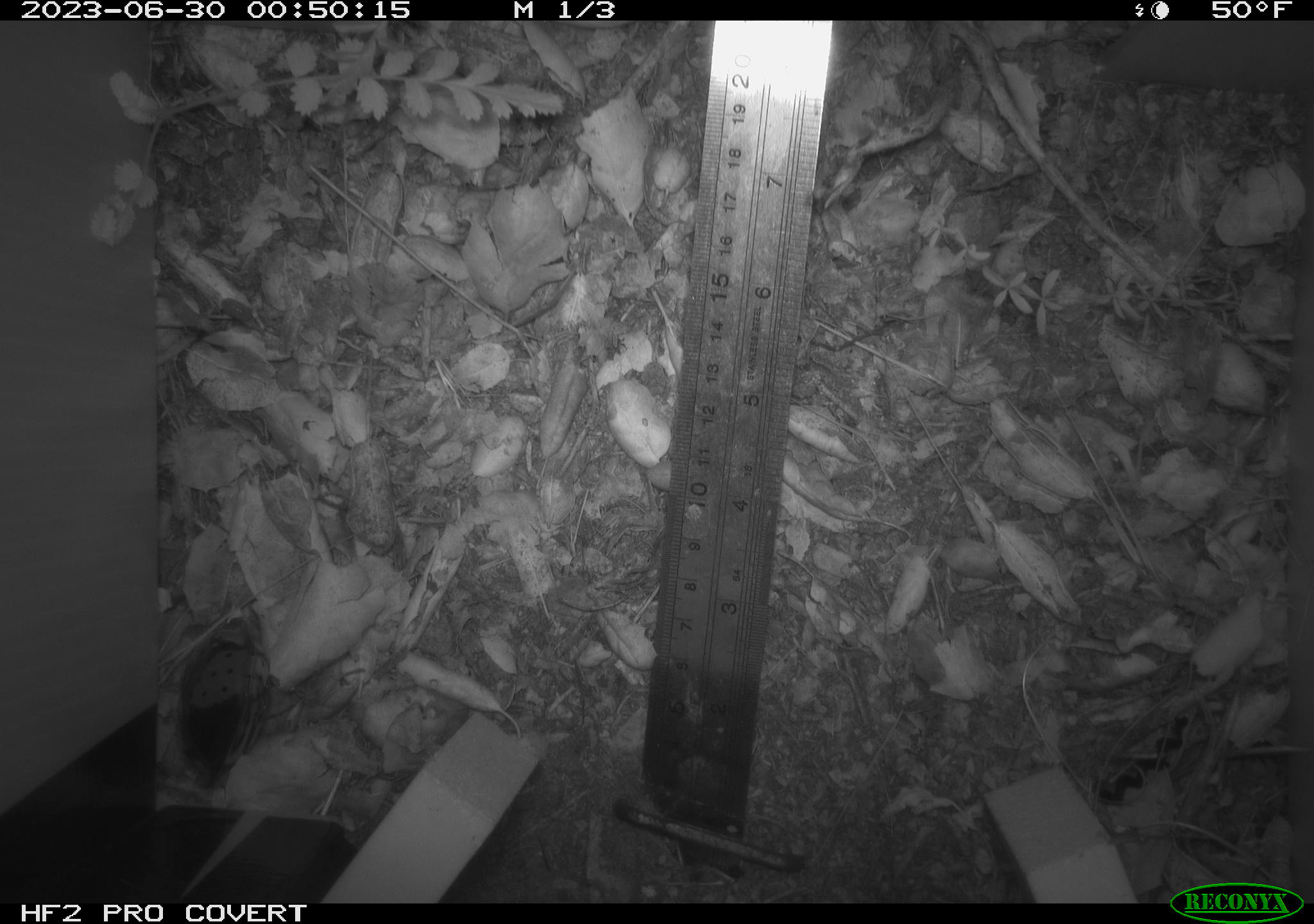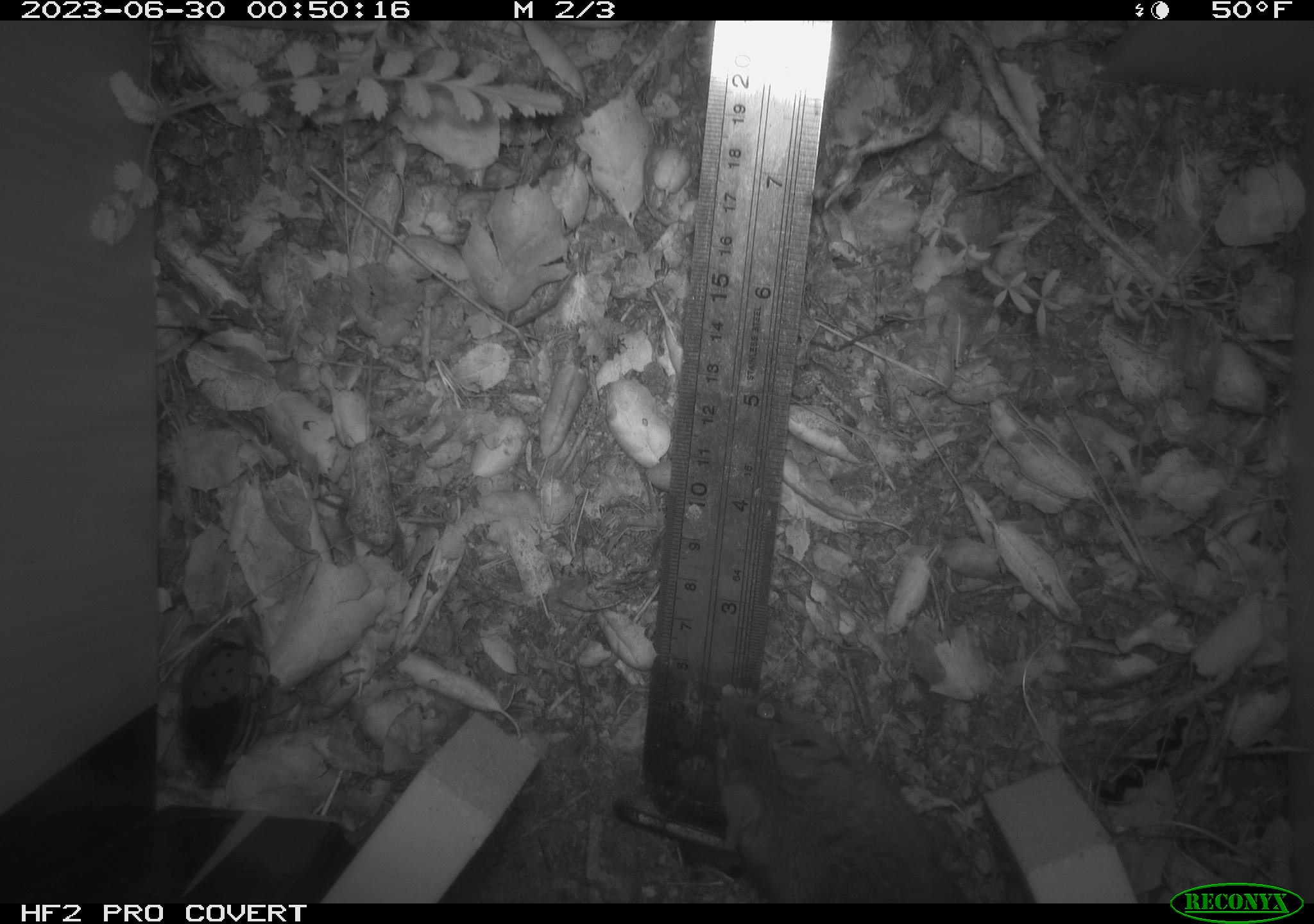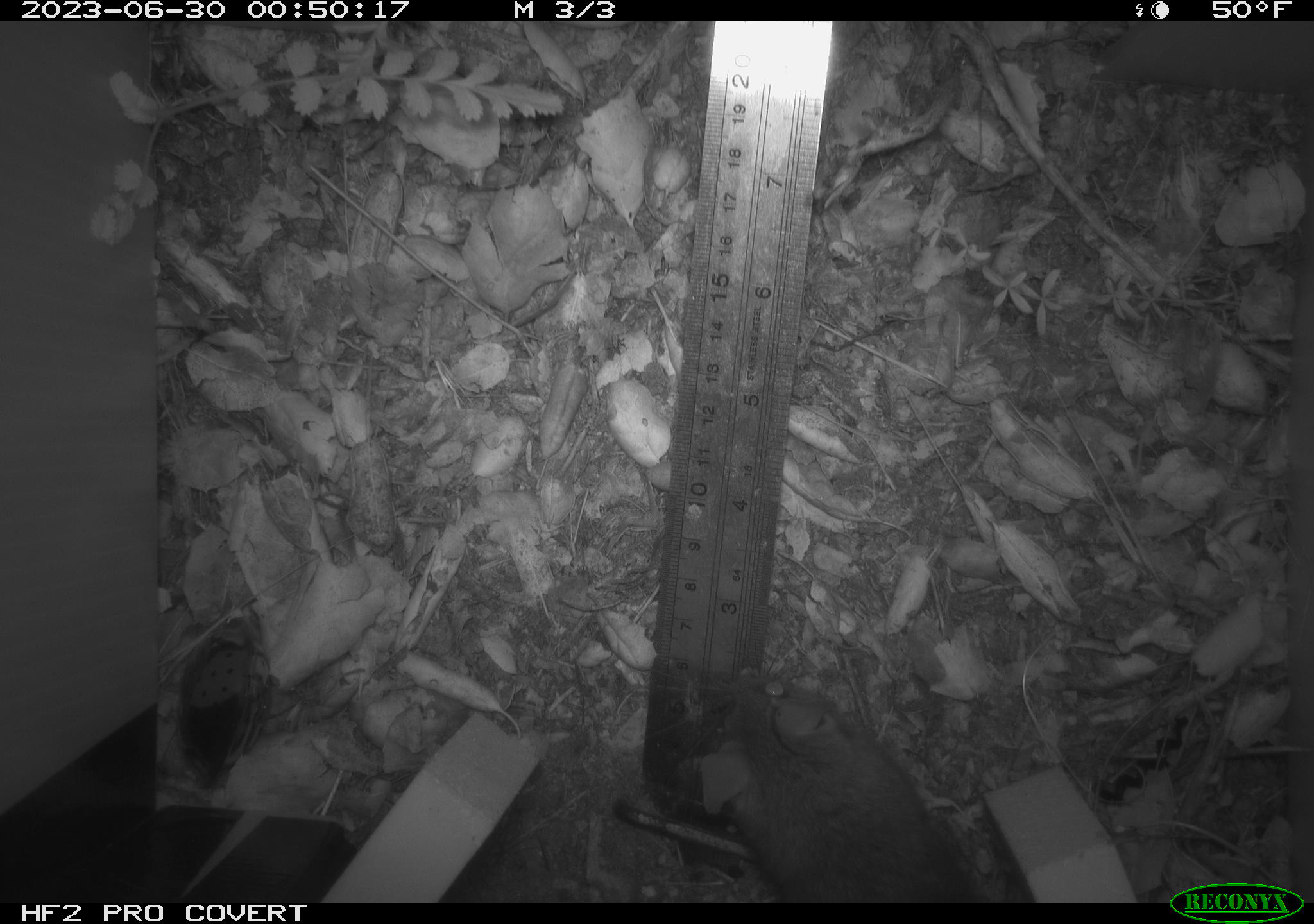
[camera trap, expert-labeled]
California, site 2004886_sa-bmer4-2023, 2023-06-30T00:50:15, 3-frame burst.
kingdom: Animalia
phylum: Chordata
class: Mammalia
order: Rodentia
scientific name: Rodentia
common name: mouse species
Mouse species (Rodentia).